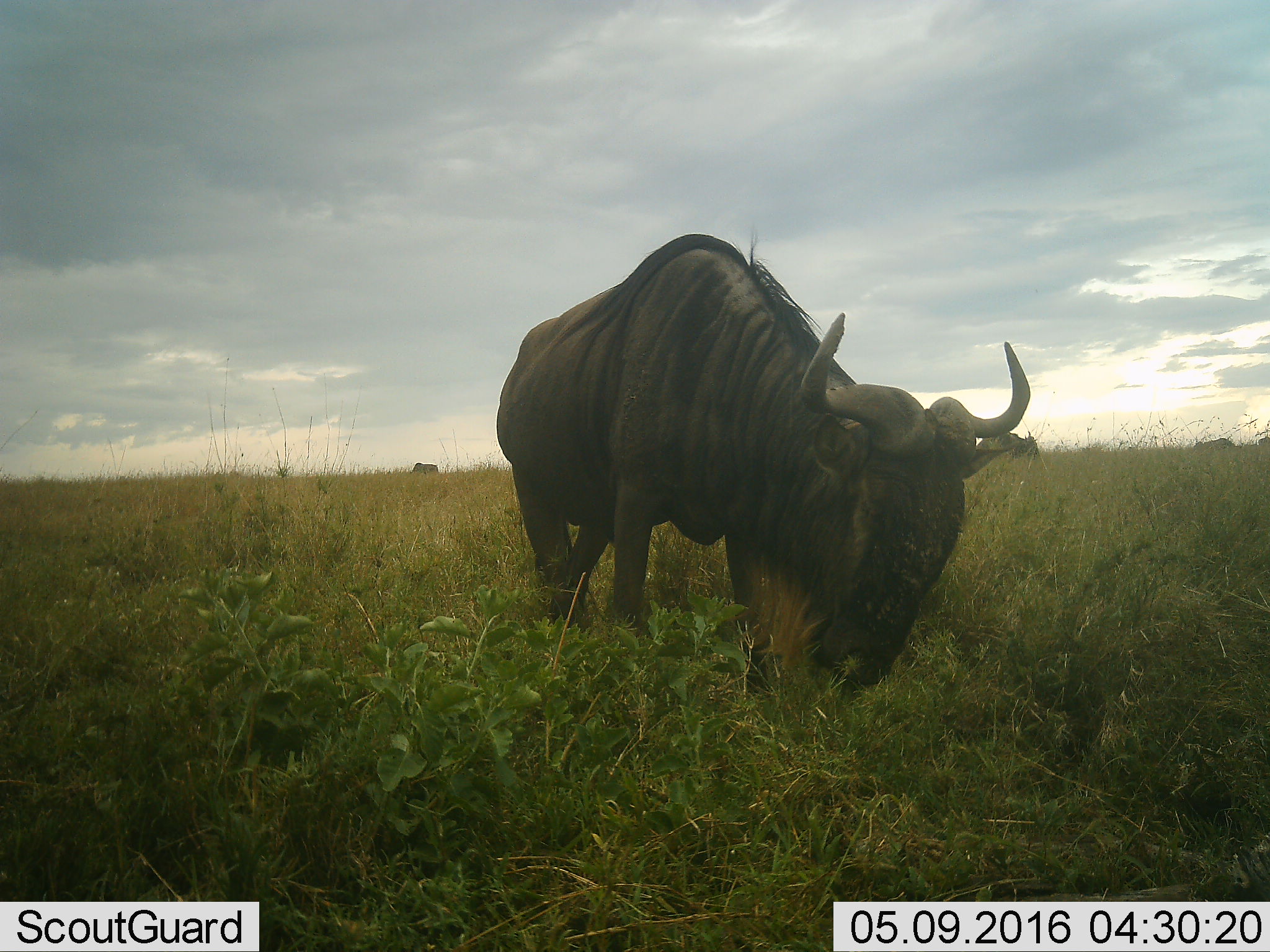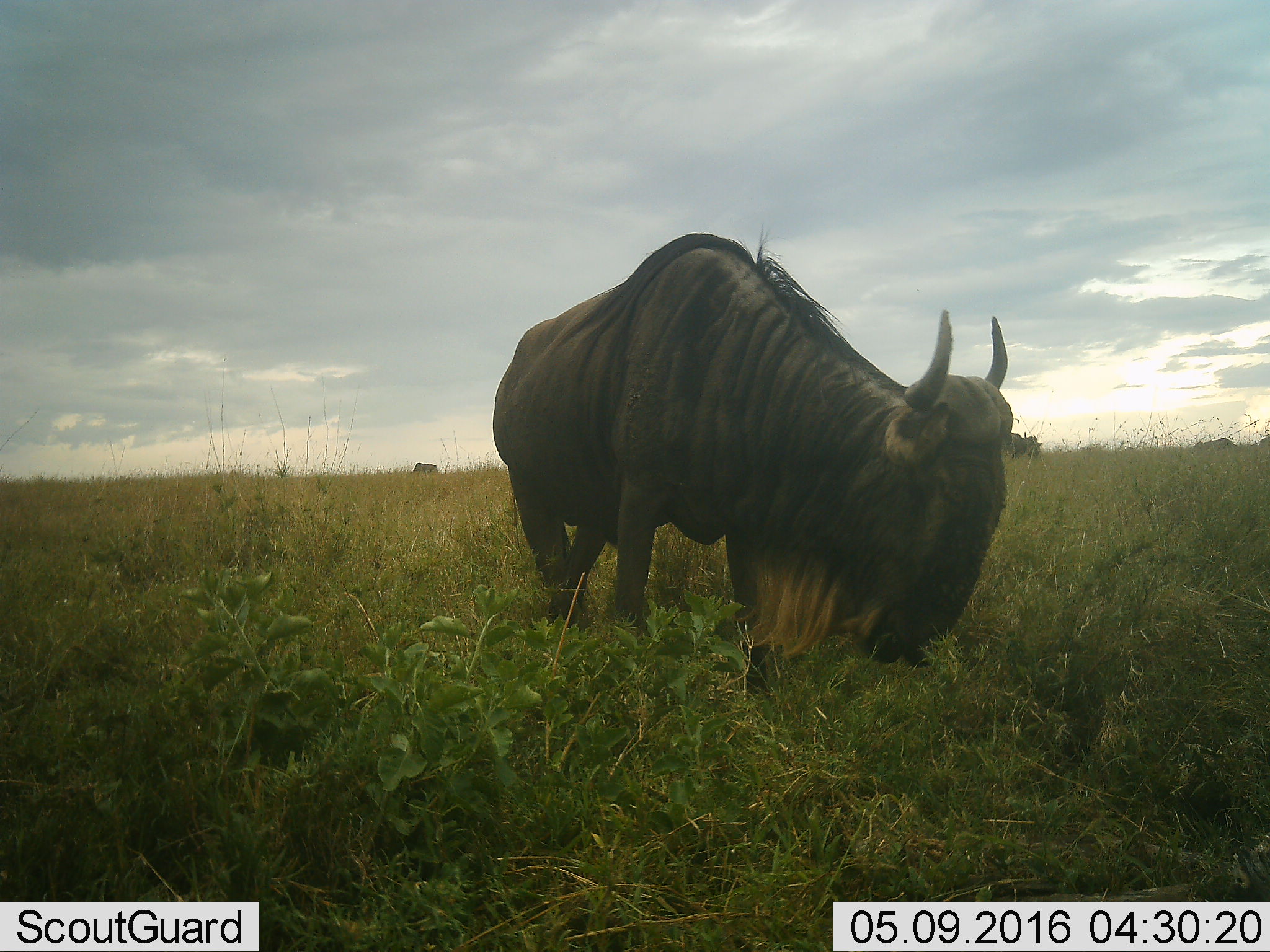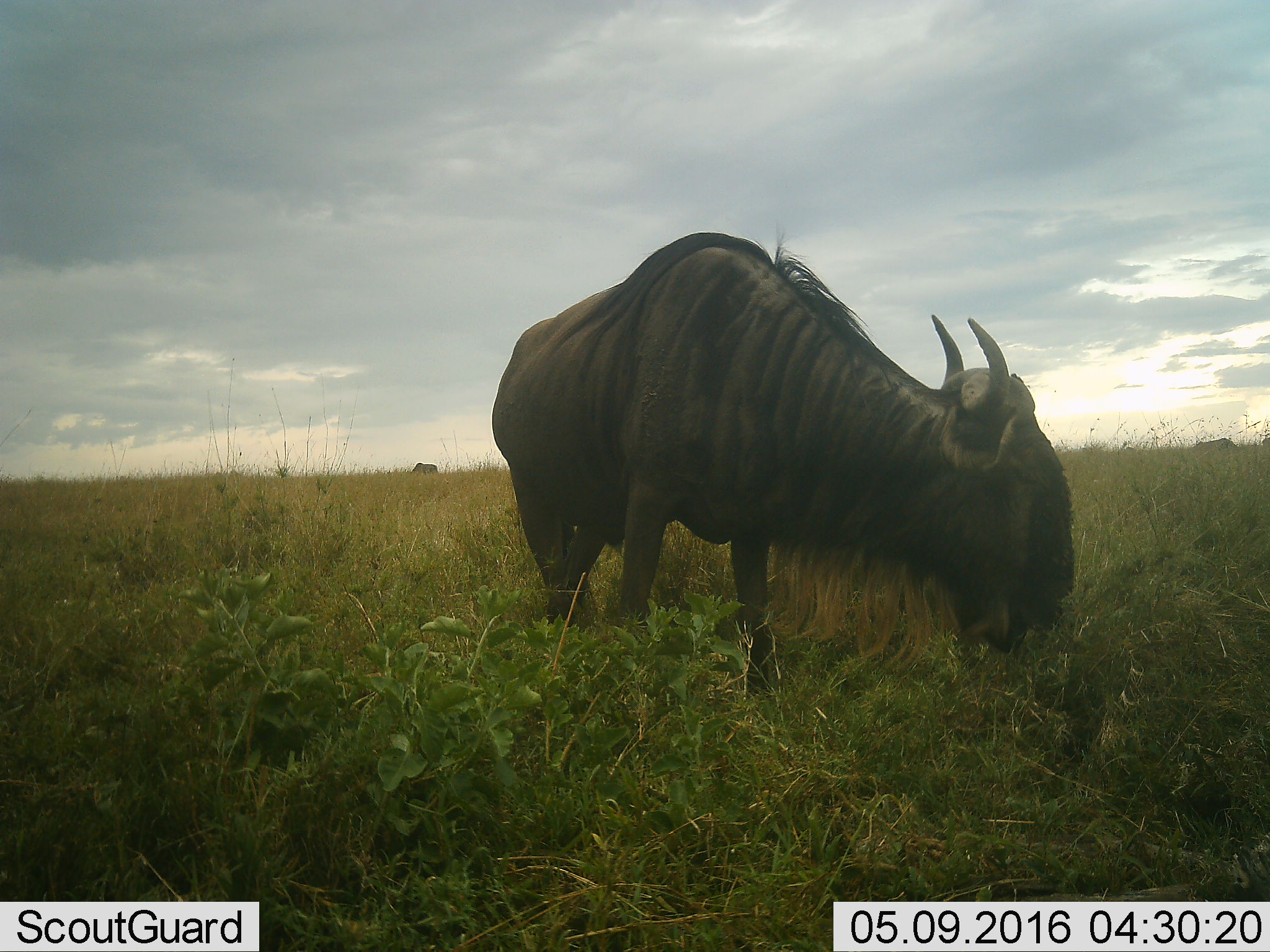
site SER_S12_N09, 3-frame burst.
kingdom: Animalia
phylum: Chordata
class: Mammalia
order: Artiodactyla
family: Bovidae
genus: Connochaetes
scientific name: Connochaetes taurinus taurinus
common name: blue wildebeest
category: wildebeestblue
Wildebeestblue (blue wildebeest) (Connochaetes taurinus taurinus), count 3. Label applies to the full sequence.